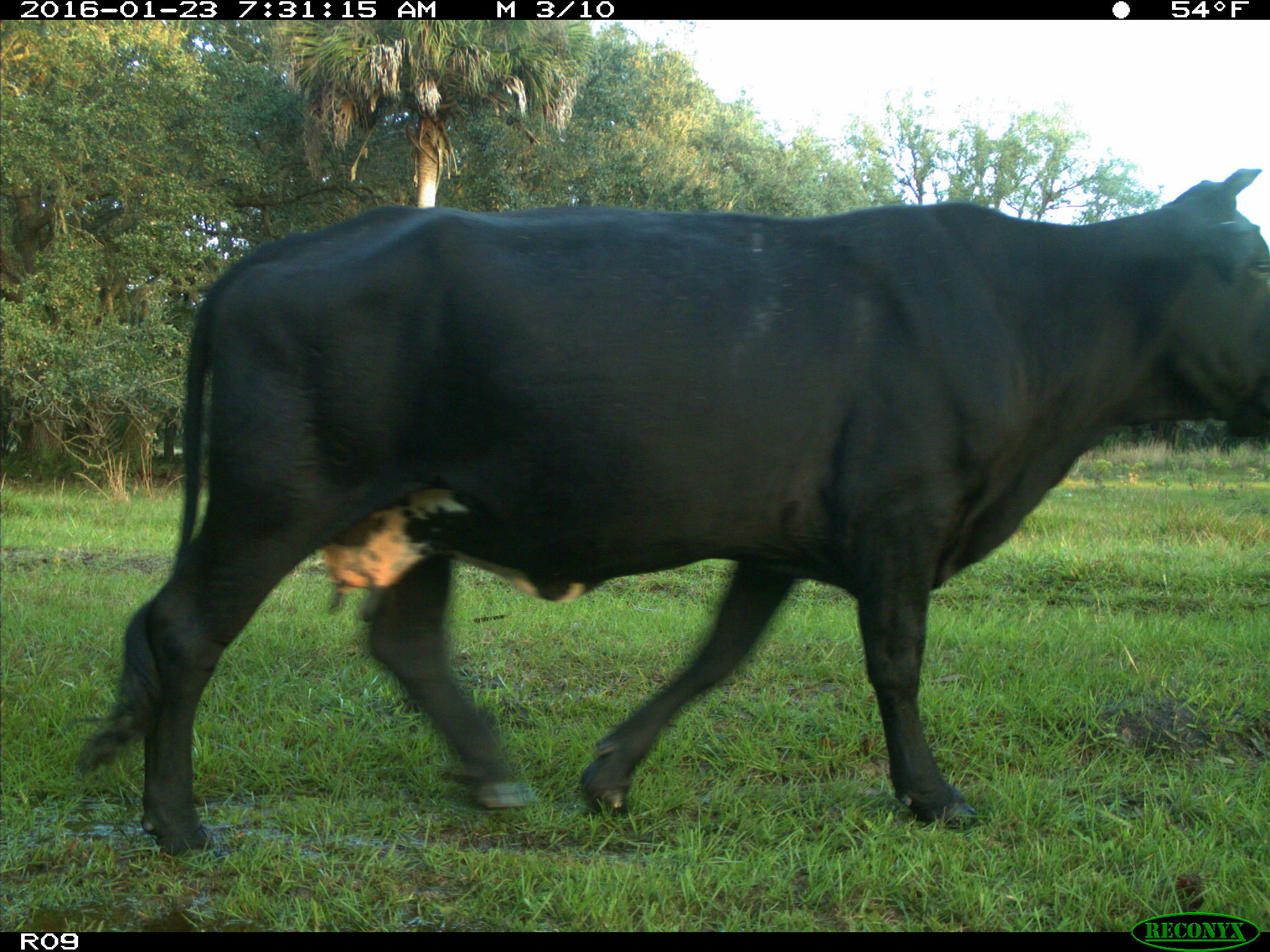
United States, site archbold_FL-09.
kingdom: Animalia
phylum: Chordata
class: Mammalia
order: Artiodactyla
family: Bovidae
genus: Bos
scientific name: Bos taurus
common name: domestic cow